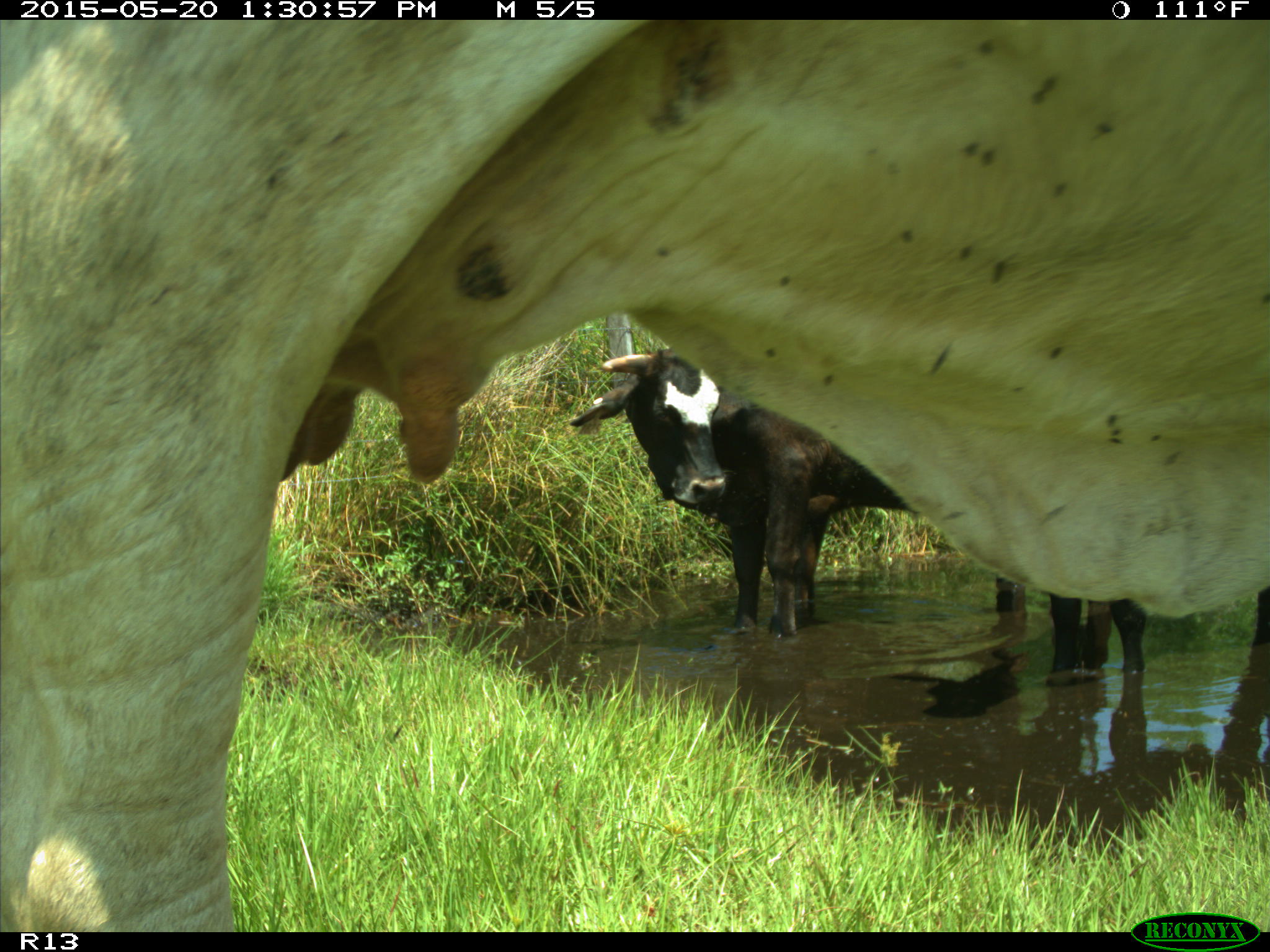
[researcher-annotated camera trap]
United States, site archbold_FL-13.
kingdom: Animalia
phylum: Chordata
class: Mammalia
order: Artiodactyla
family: Bovidae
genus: Bos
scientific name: Bos taurus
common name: domestic cow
Bos taurus (domestic cow).